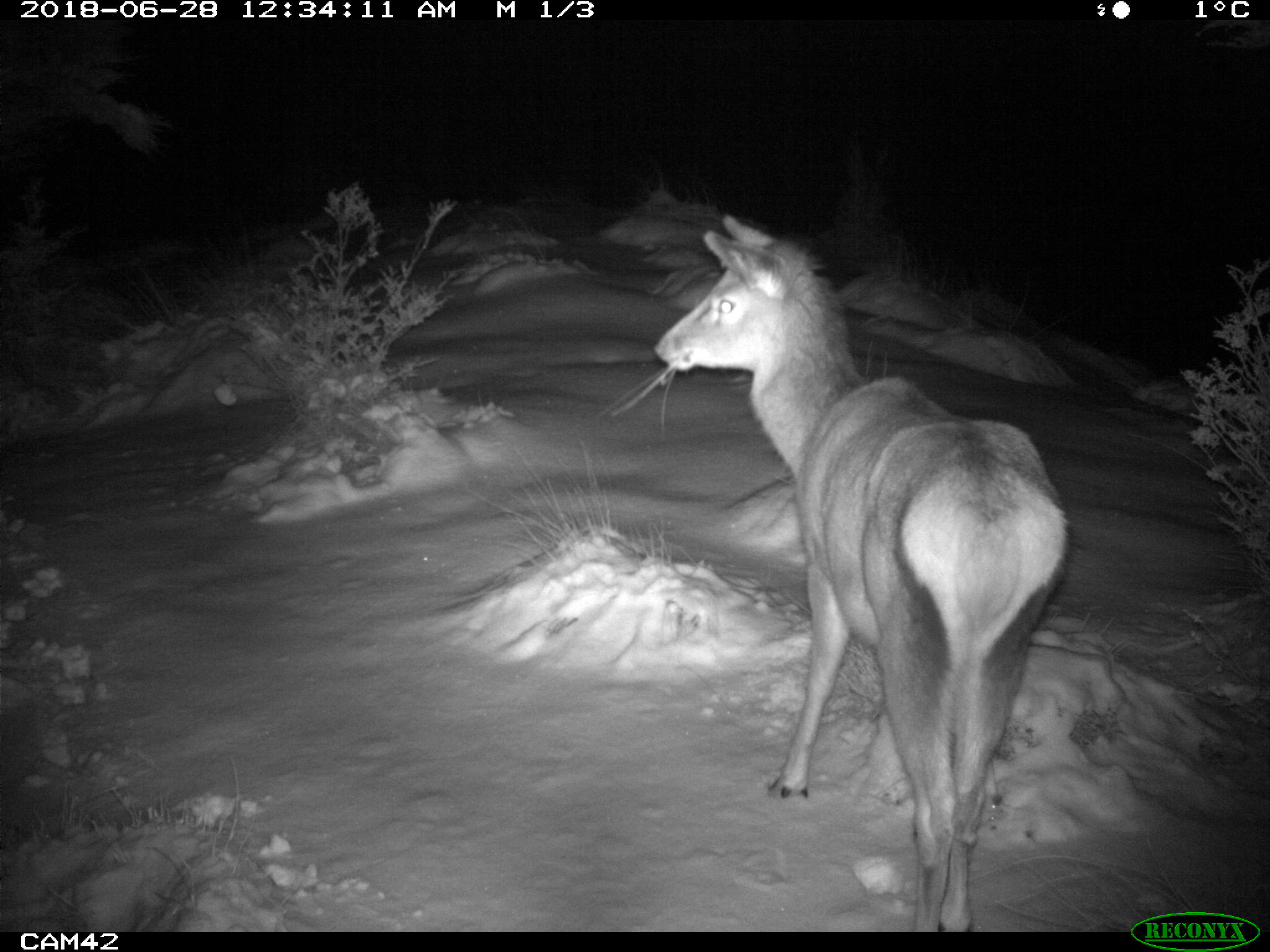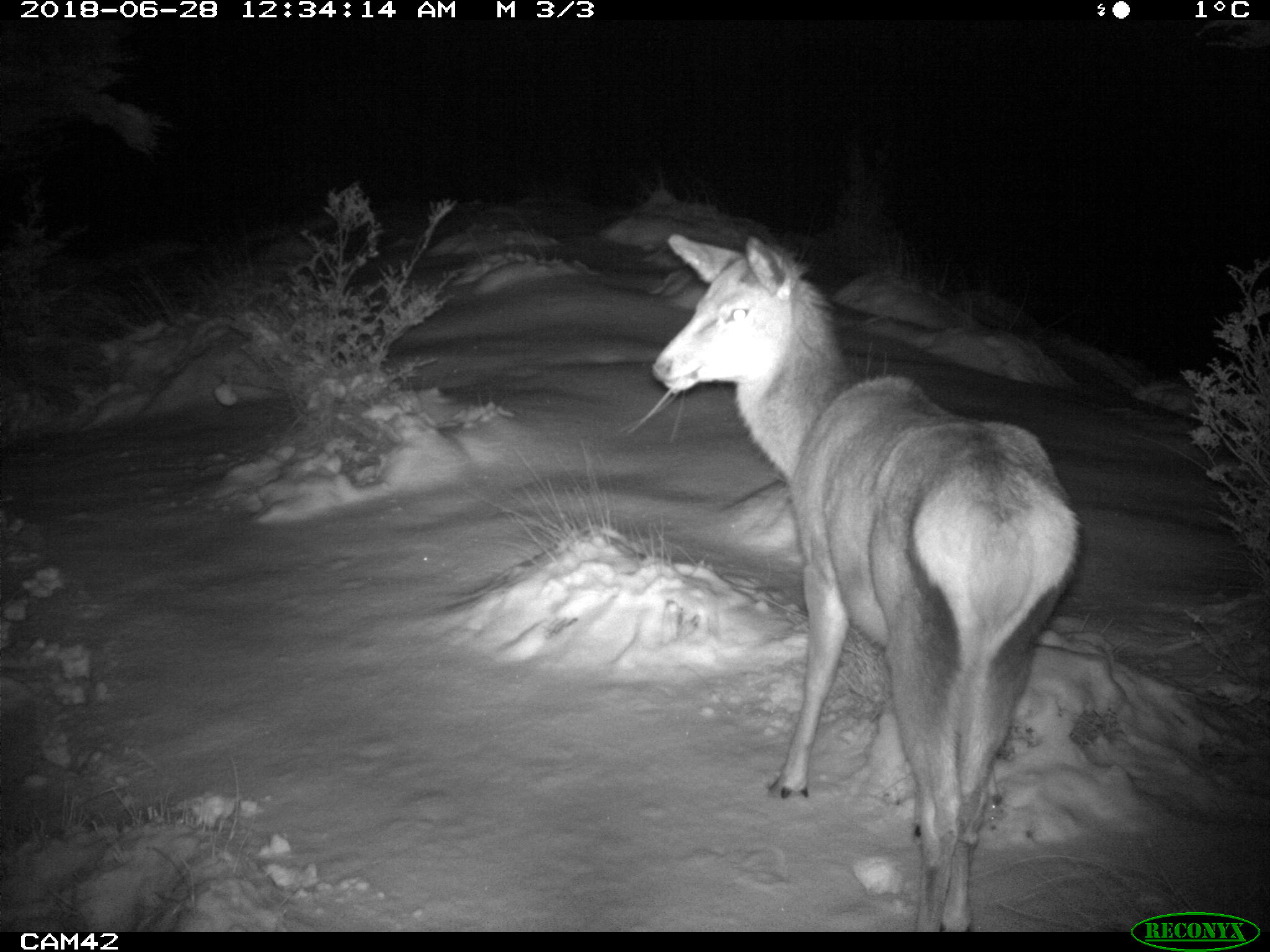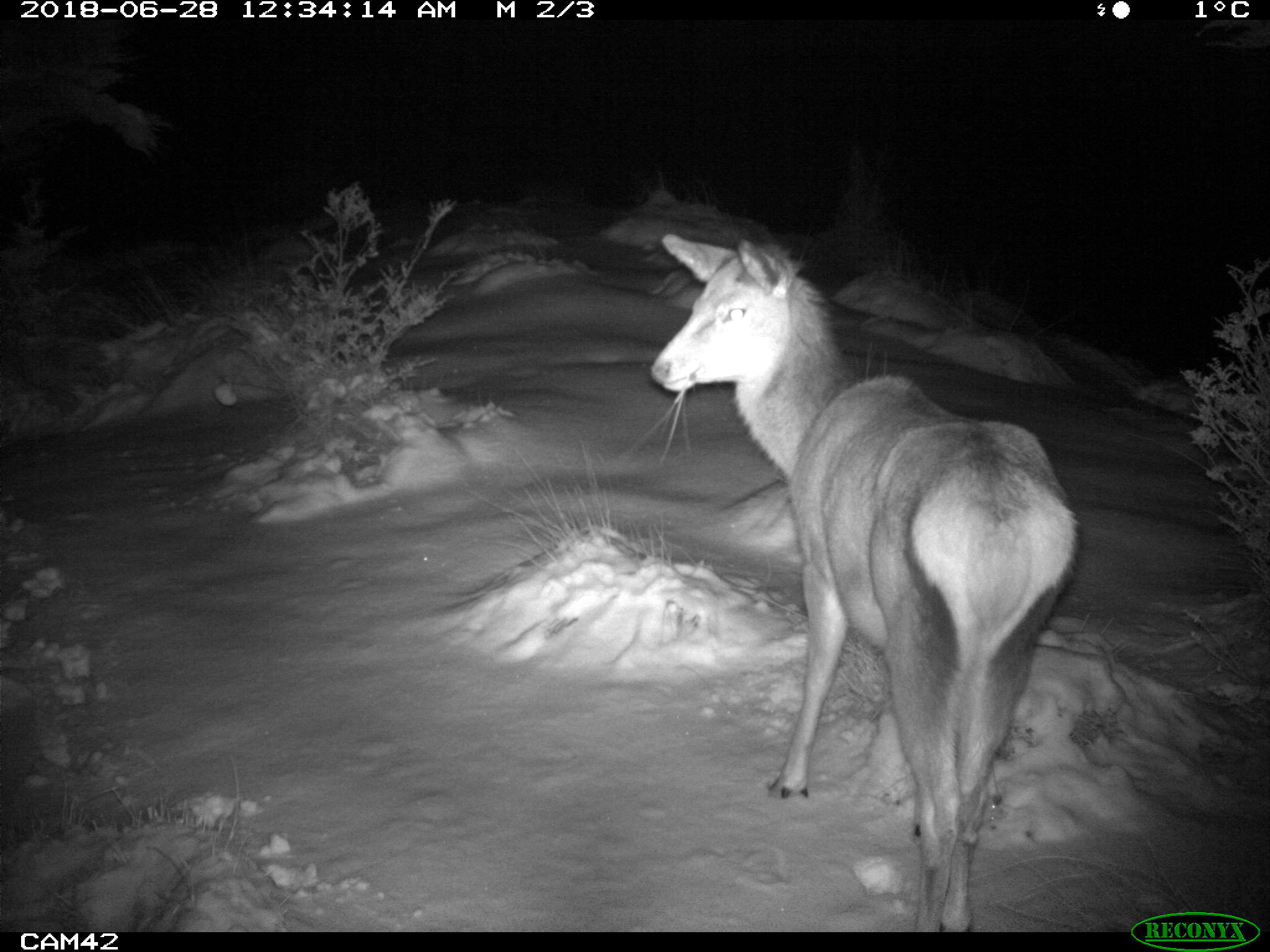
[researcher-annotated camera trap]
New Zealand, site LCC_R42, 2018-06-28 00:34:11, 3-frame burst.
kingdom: Animalia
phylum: Chordata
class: Mammalia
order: Artiodactyla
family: Cervidae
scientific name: Cervidae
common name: deer